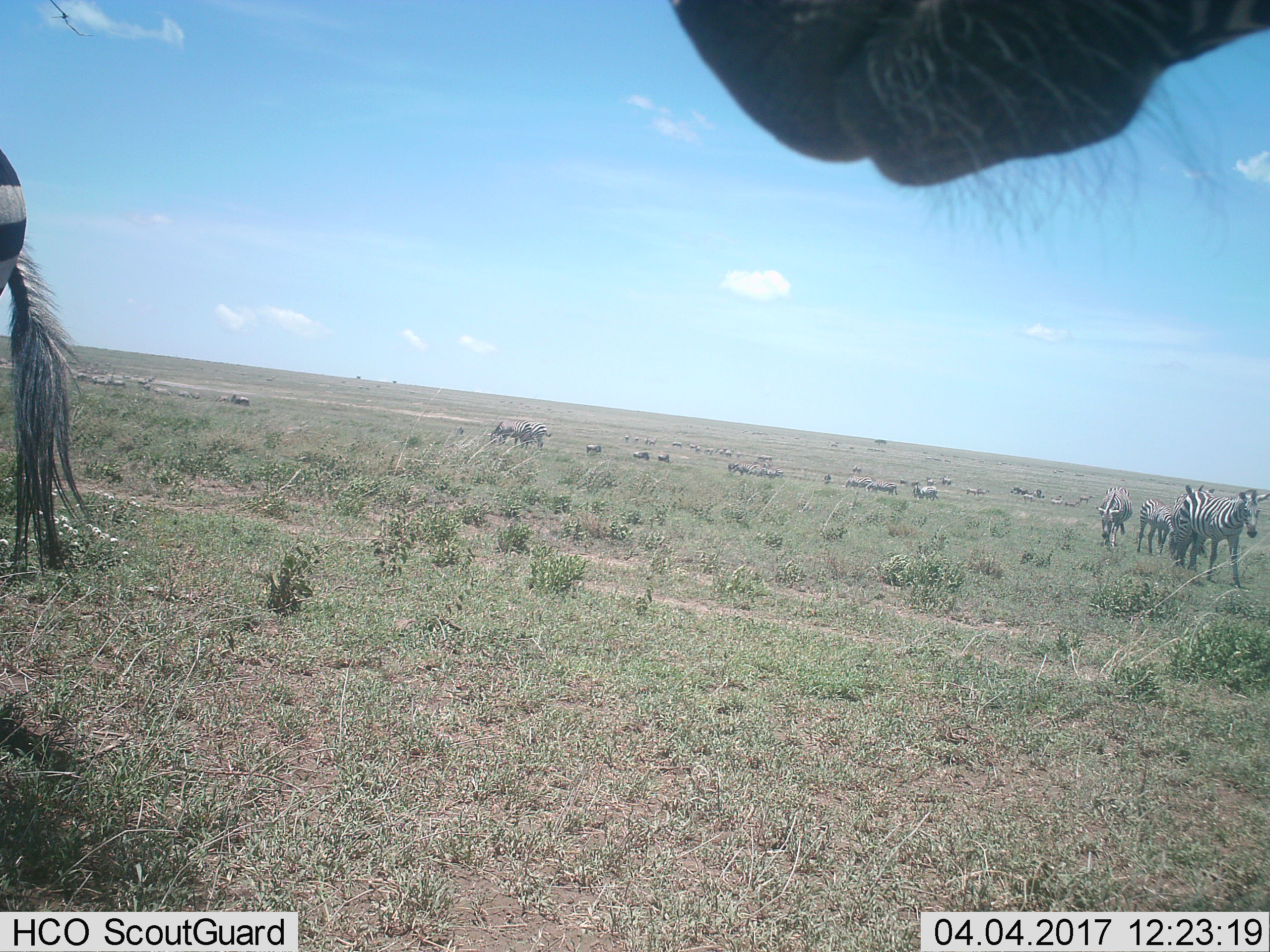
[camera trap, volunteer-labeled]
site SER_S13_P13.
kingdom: Animalia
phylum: Chordata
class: Mammalia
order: Perissodactyla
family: Equidae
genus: Equus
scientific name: Equus quagga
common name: plains zebra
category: zebraplains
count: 11-50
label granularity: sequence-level